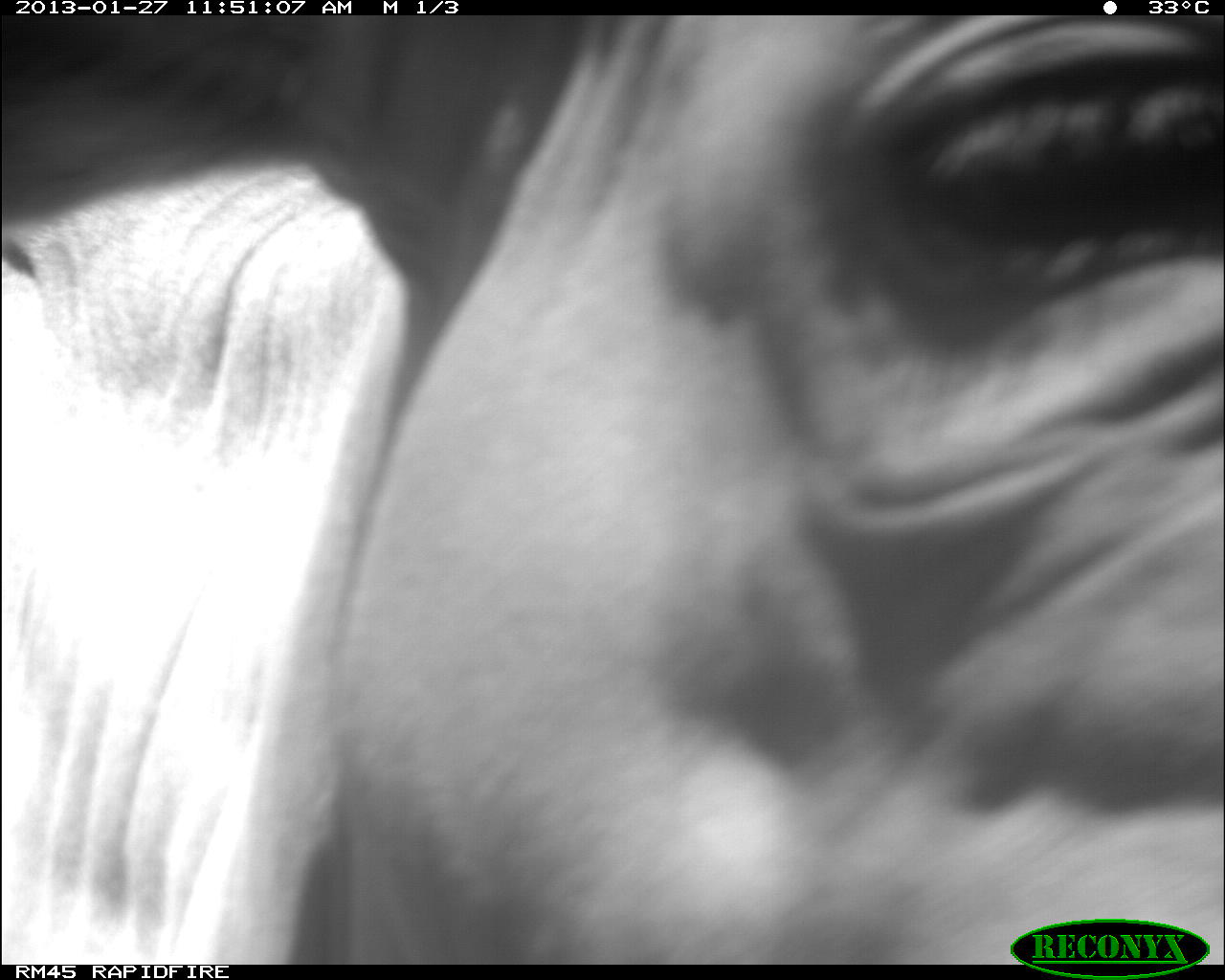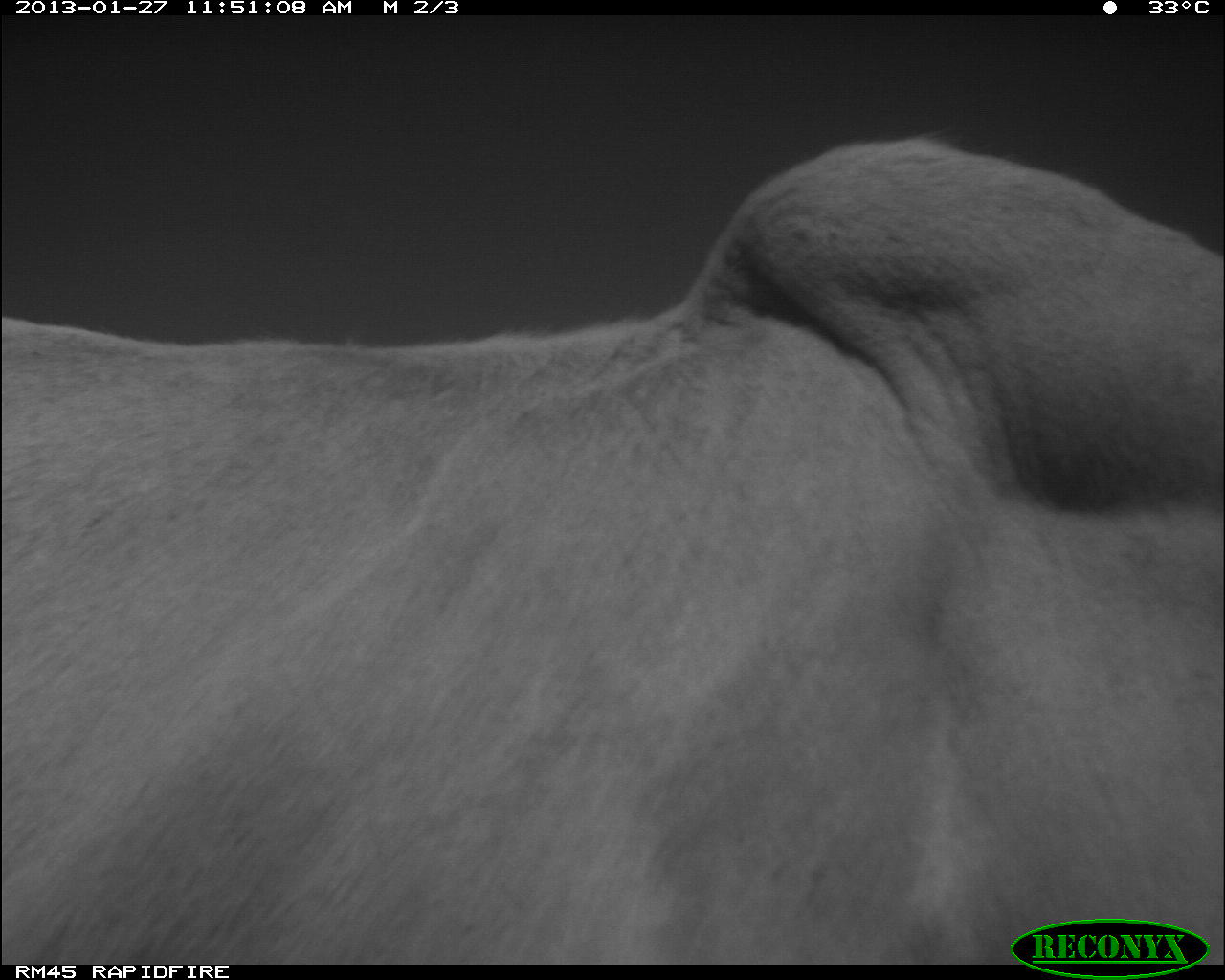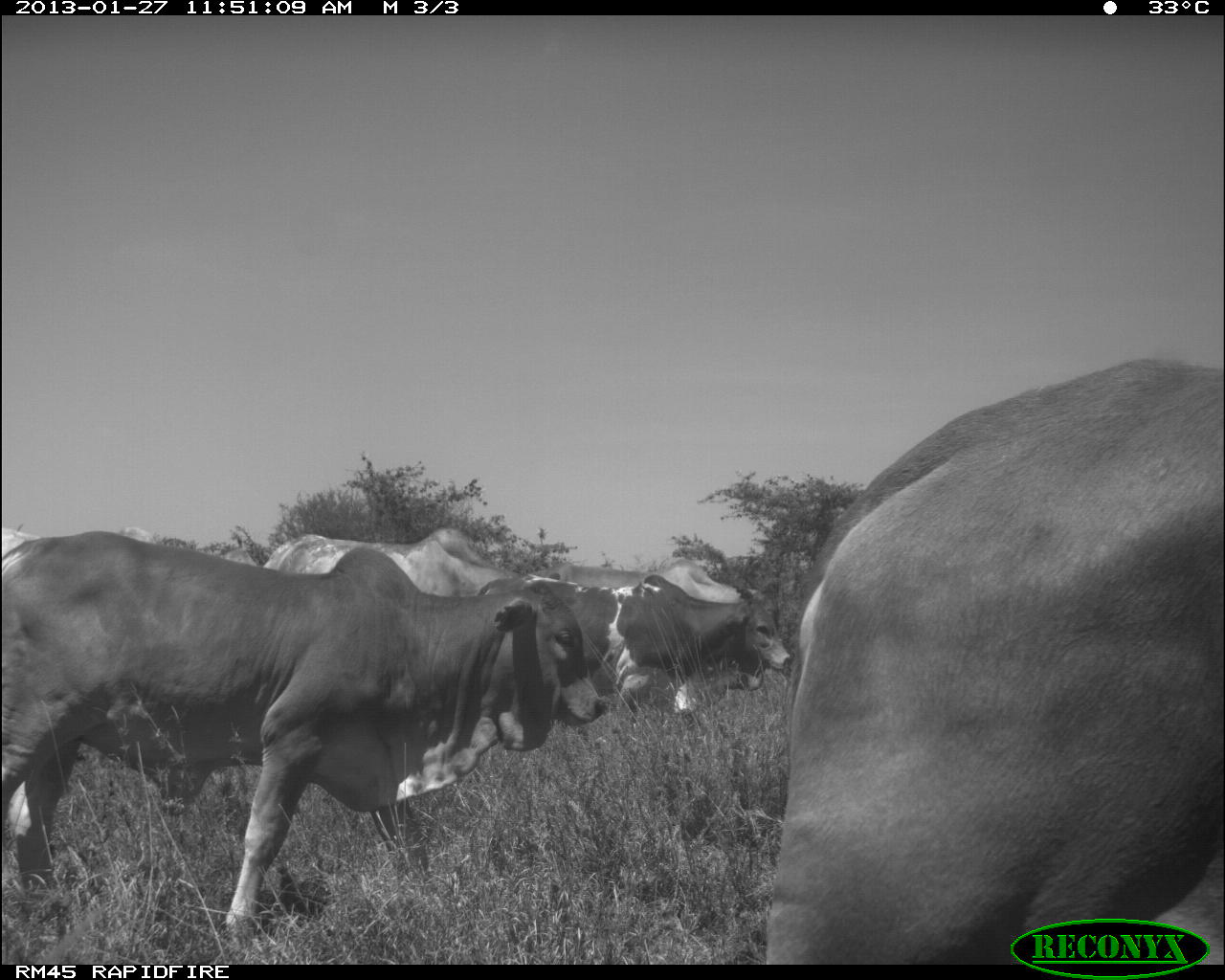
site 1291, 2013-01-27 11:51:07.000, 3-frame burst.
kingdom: Animalia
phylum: Chordata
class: Mammalia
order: Artiodactyla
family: Bovidae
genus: Bos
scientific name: Bos taurus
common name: domestic cattle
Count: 1.